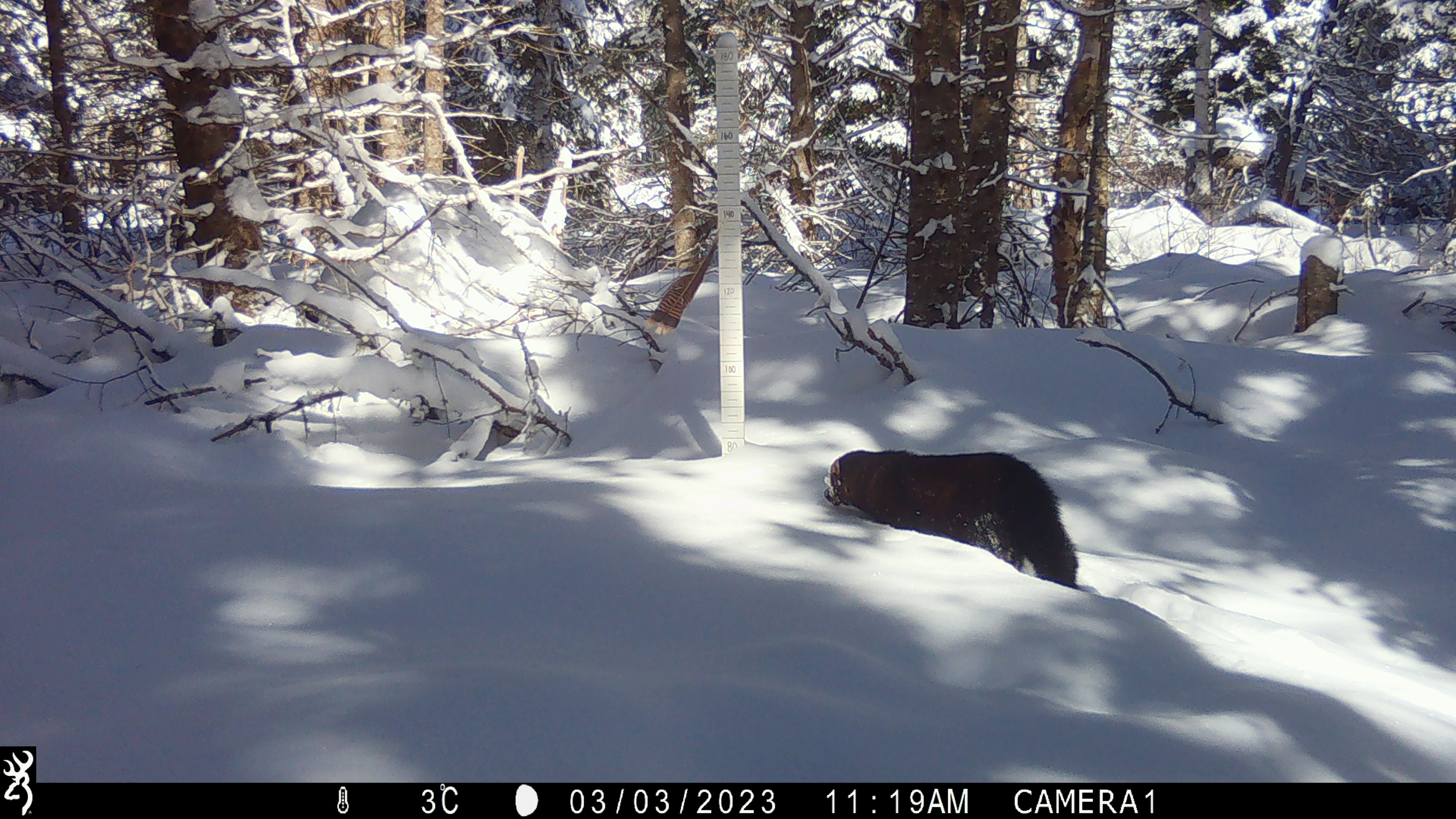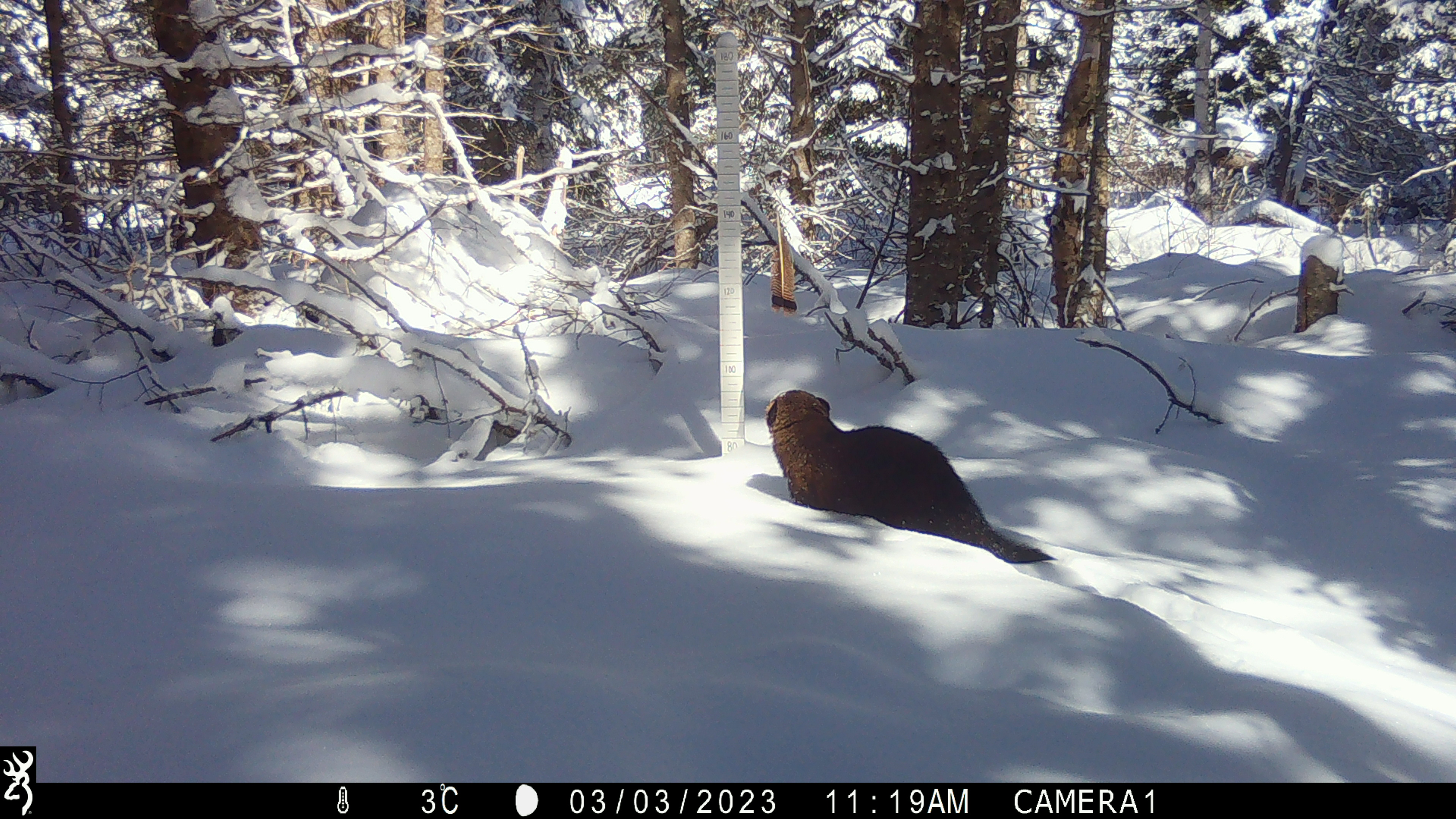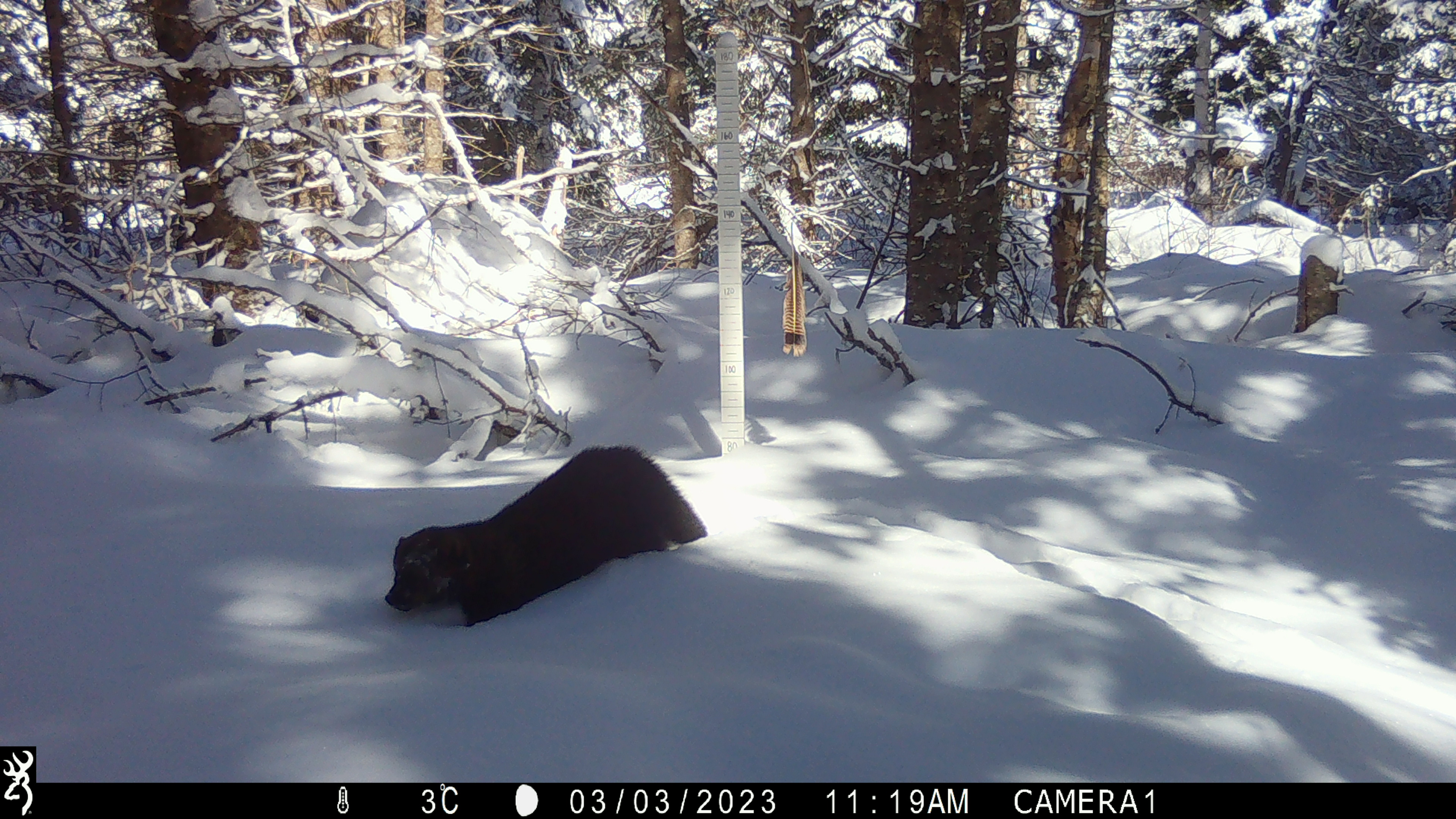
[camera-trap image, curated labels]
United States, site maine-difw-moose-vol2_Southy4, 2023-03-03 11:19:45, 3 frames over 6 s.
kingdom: Animalia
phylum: Chordata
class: Mammalia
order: Carnivora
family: Mustelidae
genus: Pekania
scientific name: Pekania pennanti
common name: fisher